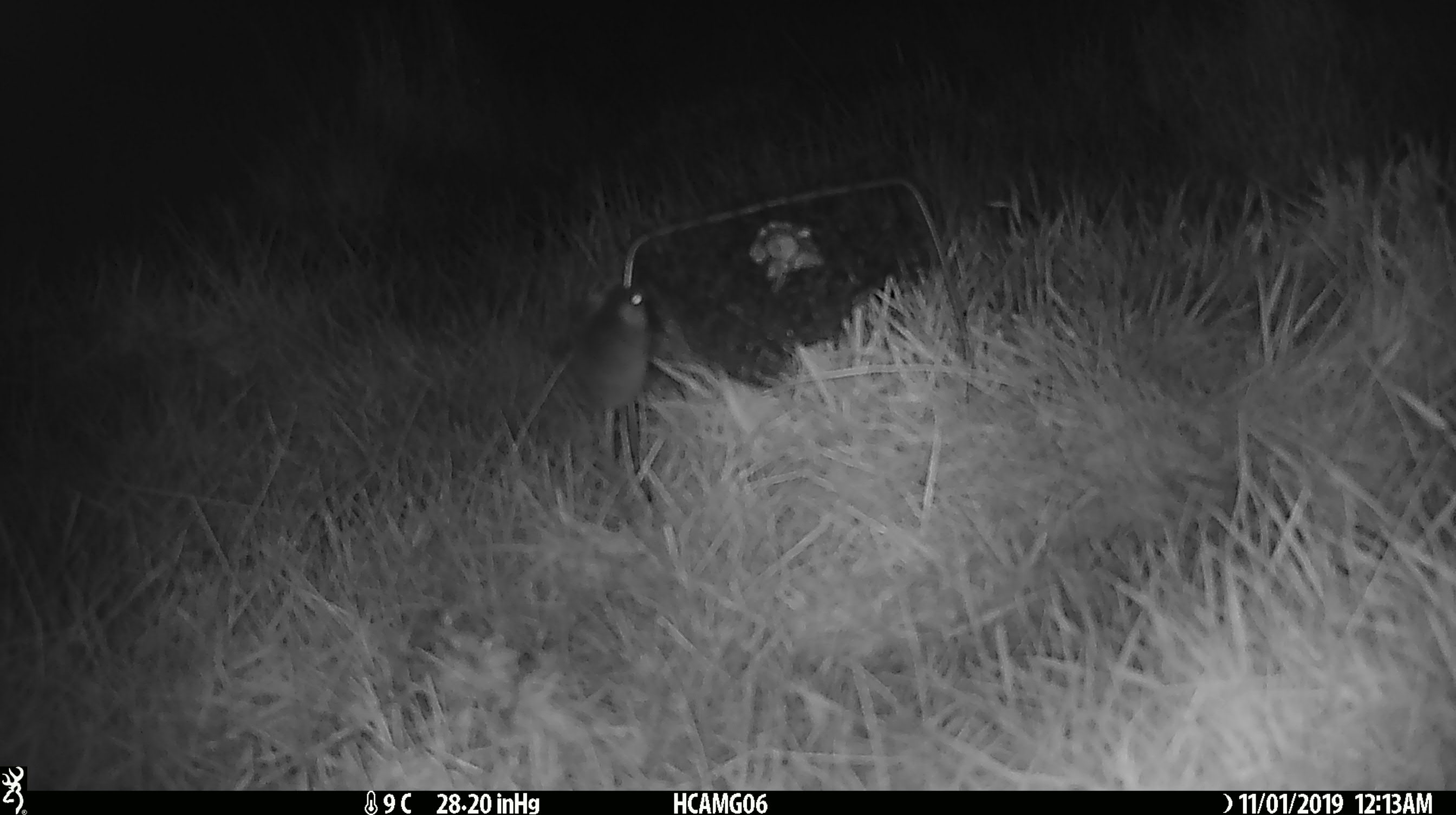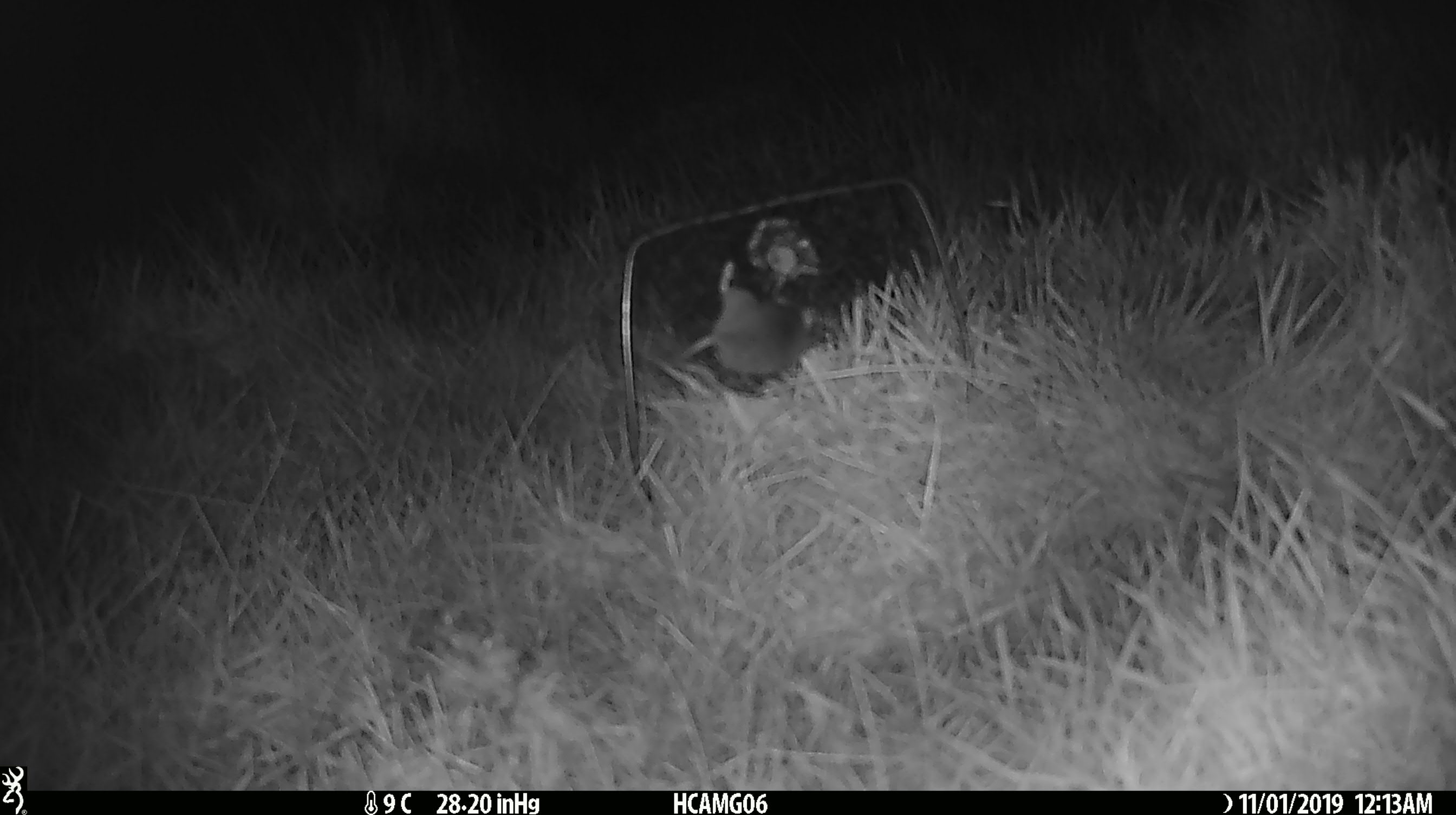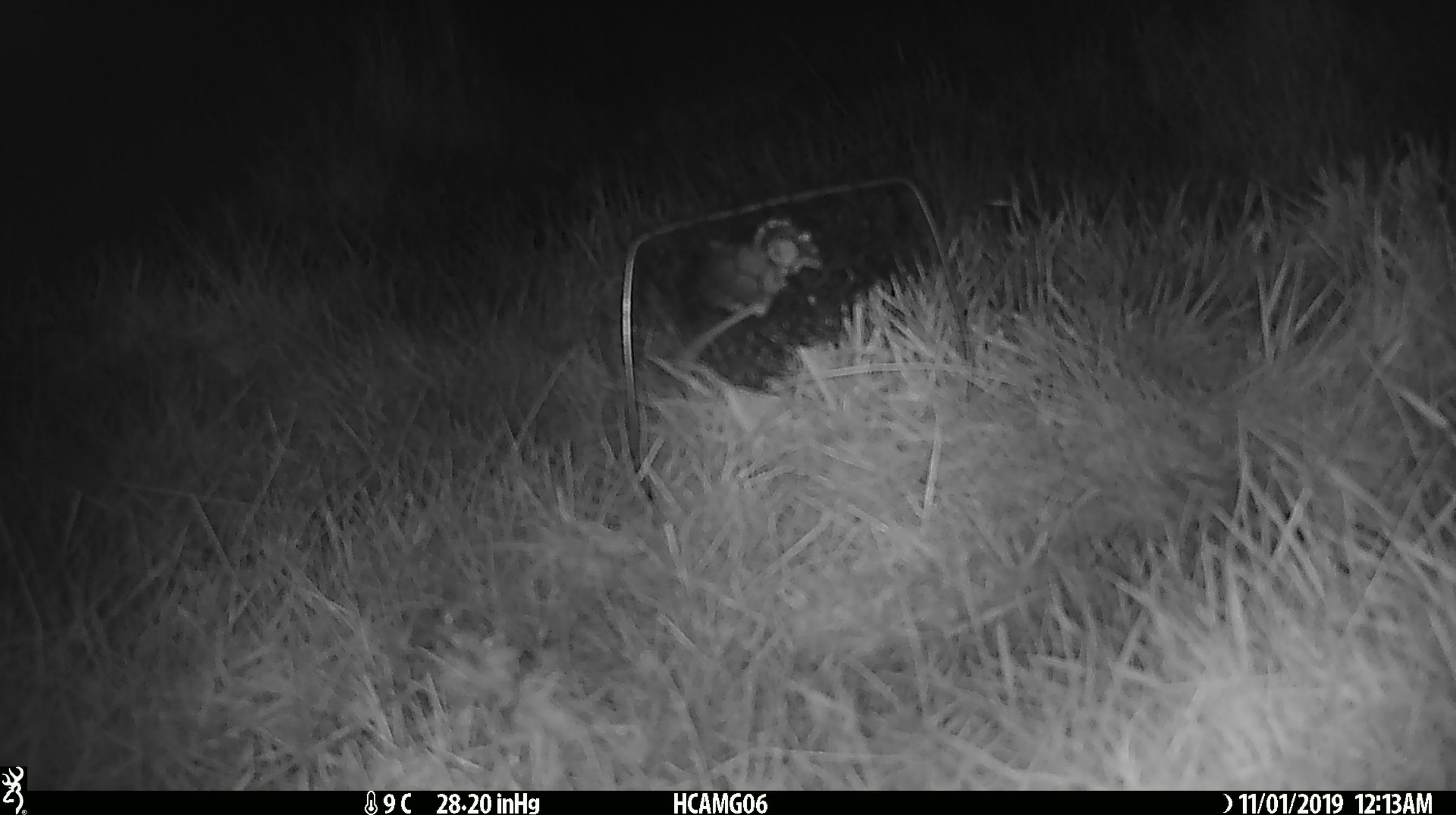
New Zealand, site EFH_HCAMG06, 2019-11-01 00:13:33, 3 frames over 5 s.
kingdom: Animalia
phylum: Chordata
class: Mammalia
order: Rodentia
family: Muridae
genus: Mus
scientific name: Mus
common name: mouse